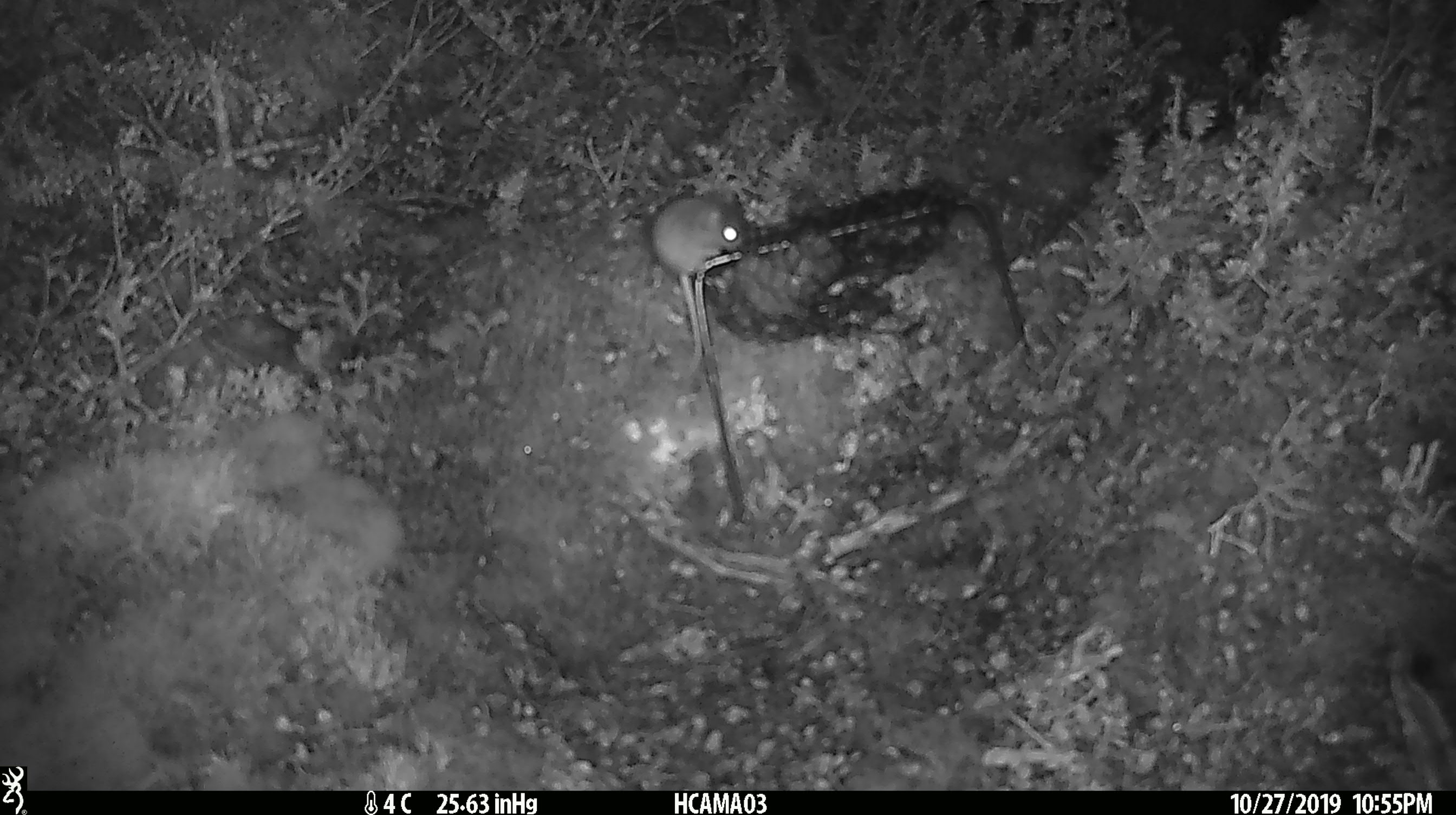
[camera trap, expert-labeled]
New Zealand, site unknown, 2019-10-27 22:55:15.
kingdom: Animalia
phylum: Chordata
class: Mammalia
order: Rodentia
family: Muridae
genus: Mus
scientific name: Mus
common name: mouse